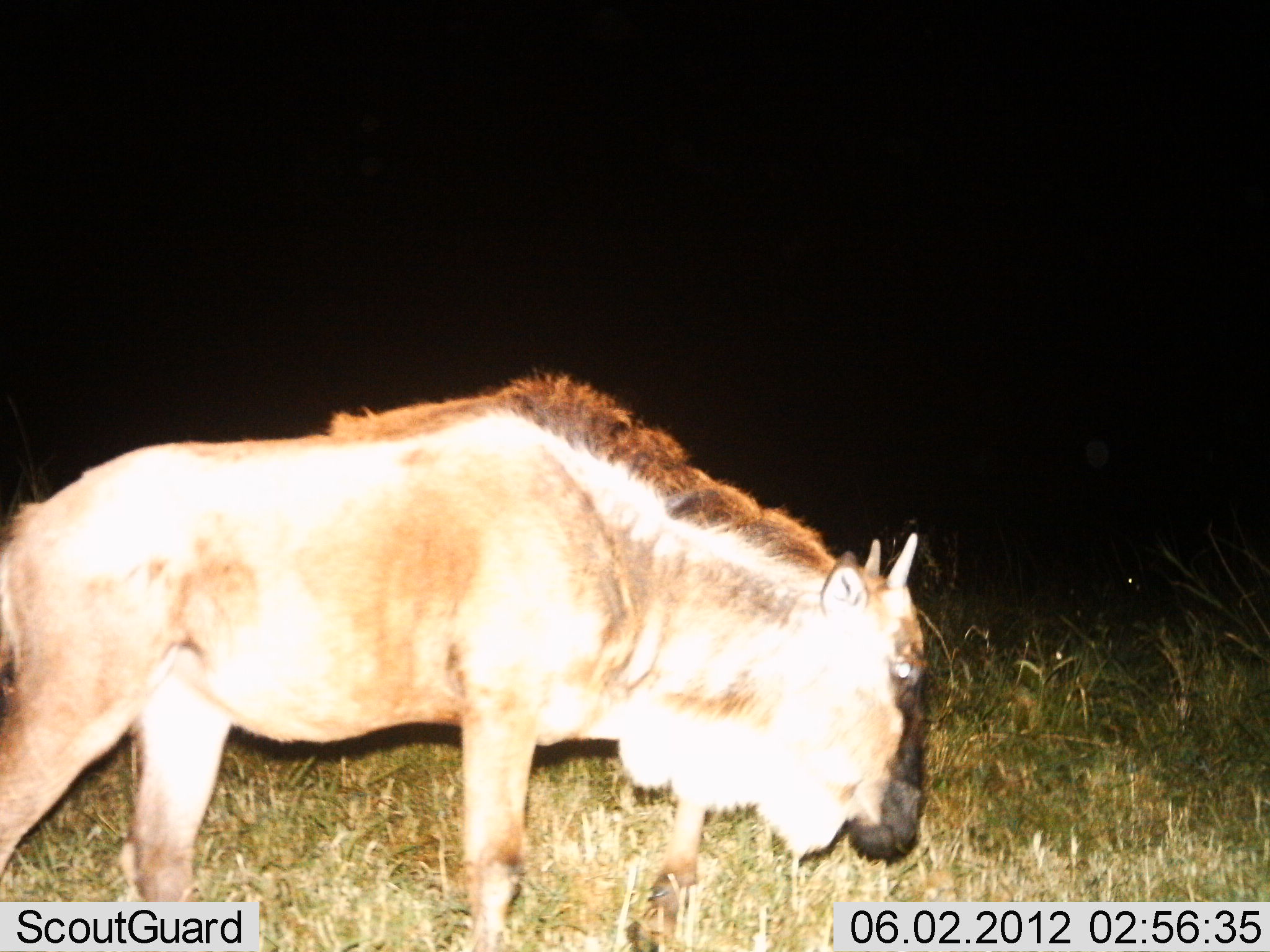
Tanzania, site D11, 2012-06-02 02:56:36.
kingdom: Animalia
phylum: Chordata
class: Mammalia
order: Artiodactyla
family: Bovidae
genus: Connochaetes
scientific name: Connochaetes taurinus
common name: blue wildebeest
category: wildebeest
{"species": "wildebeest (blue wildebeest) (Connochaetes taurinus)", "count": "1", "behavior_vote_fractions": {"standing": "70%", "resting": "0%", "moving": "30%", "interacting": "0%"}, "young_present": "20%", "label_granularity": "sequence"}